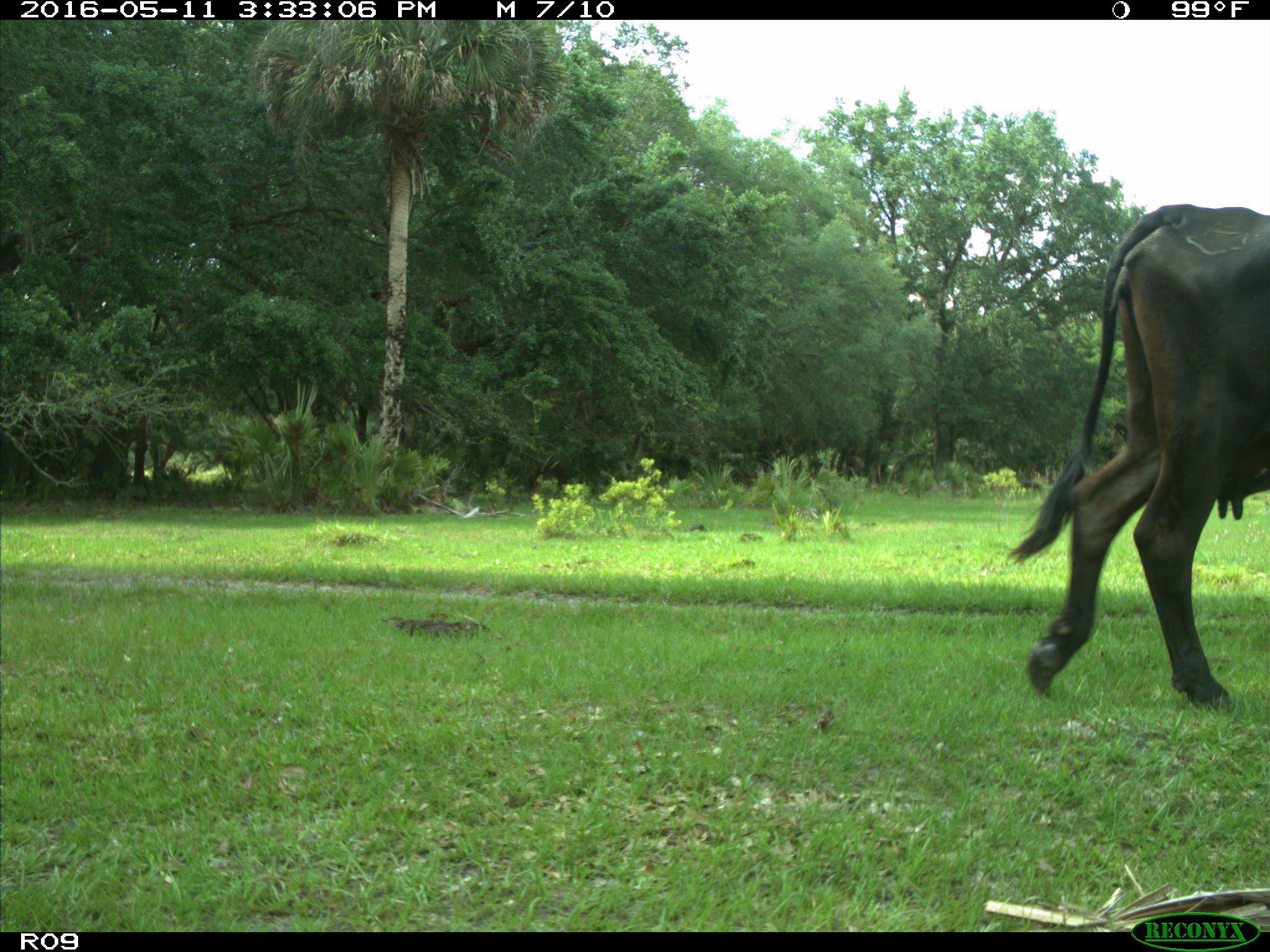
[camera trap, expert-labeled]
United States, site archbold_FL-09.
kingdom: Animalia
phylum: Chordata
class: Mammalia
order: Artiodactyla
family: Bovidae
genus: Bos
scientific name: Bos taurus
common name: domestic cow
Bos taurus (domestic cow).